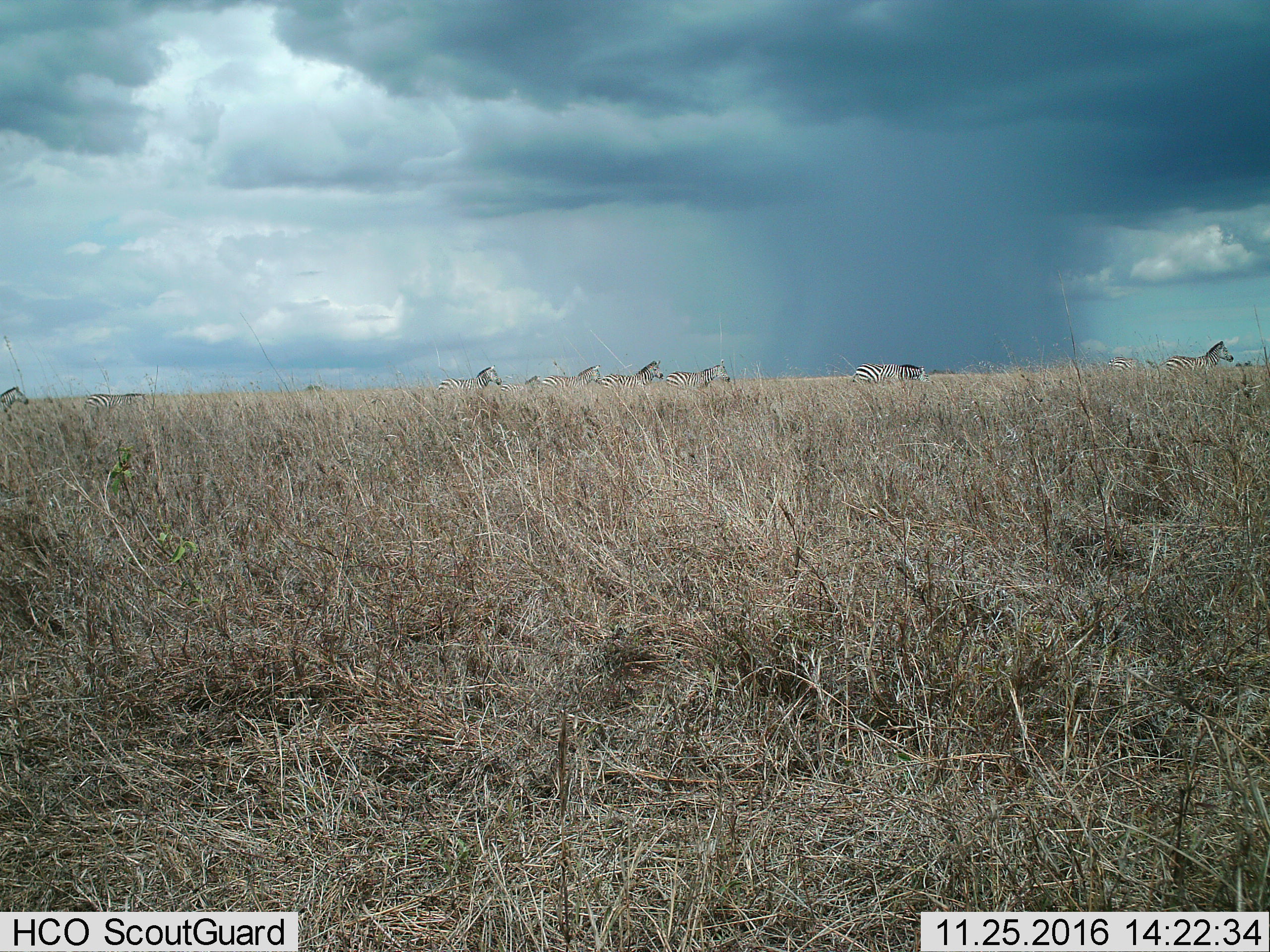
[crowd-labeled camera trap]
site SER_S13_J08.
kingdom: Animalia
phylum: Chordata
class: Mammalia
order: Perissodactyla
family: Equidae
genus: Equus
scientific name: Equus quagga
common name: plains zebra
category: zebraplains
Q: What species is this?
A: Zebraplains (plains zebra) (Equus quagga).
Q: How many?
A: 9.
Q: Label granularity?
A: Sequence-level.